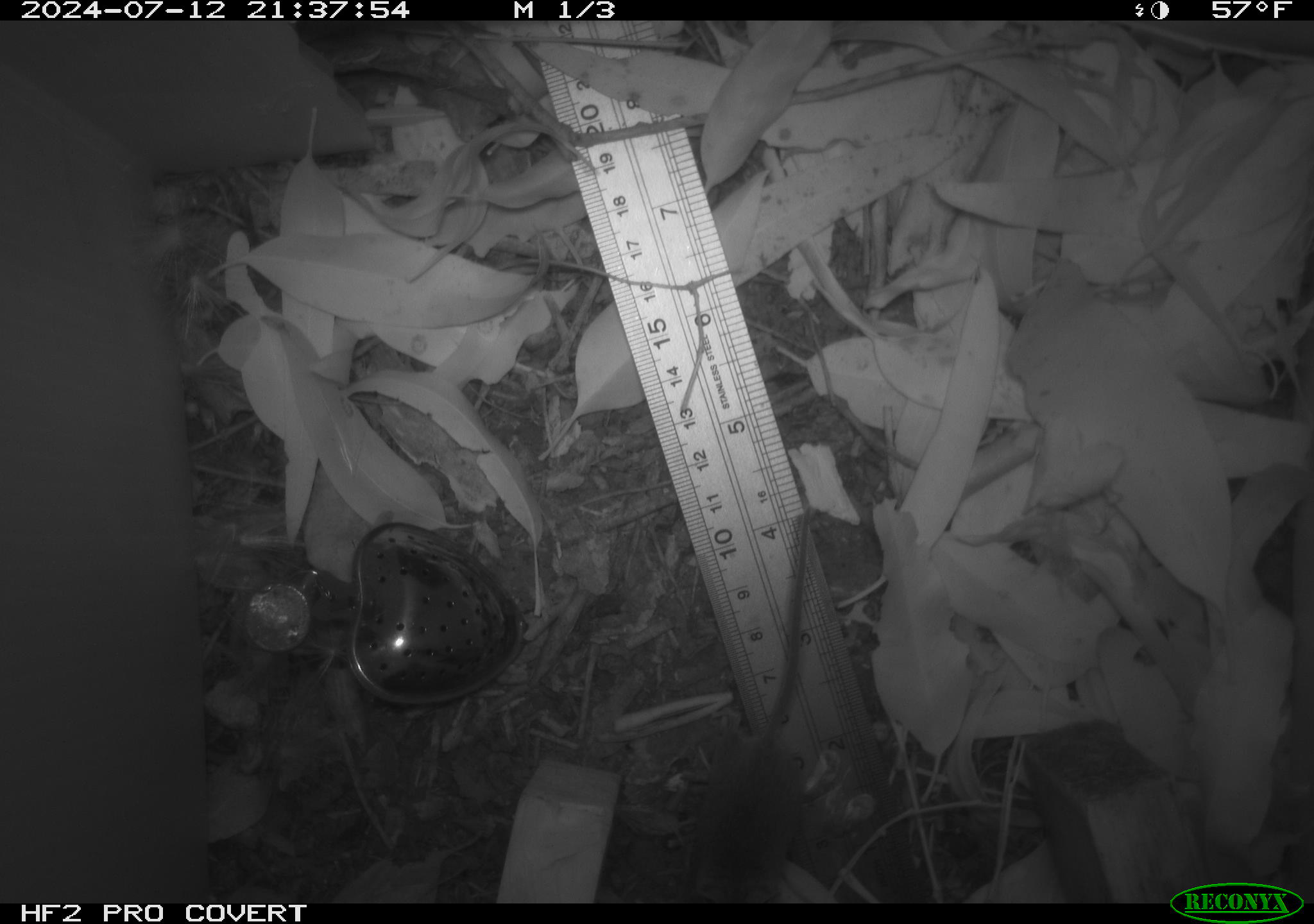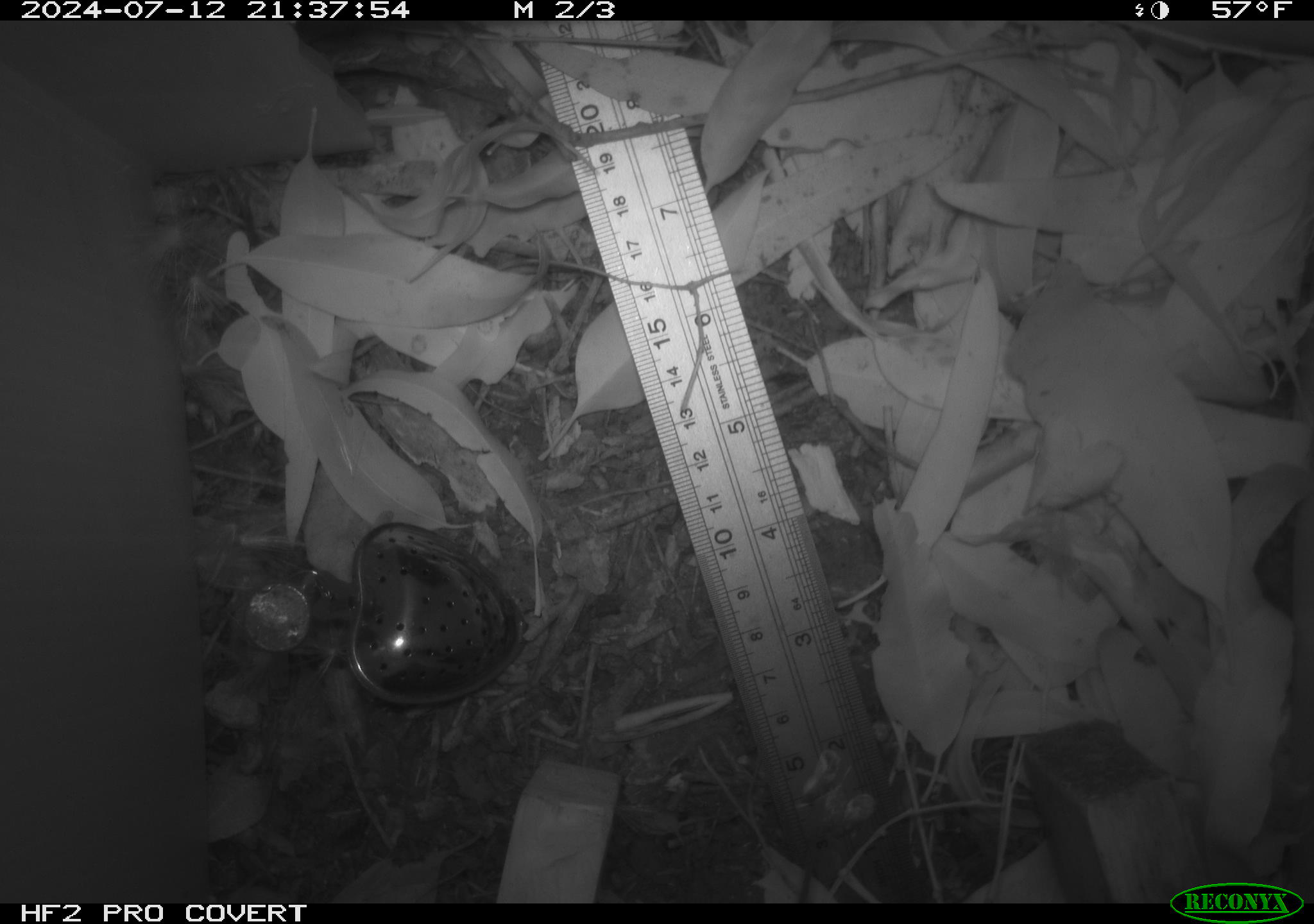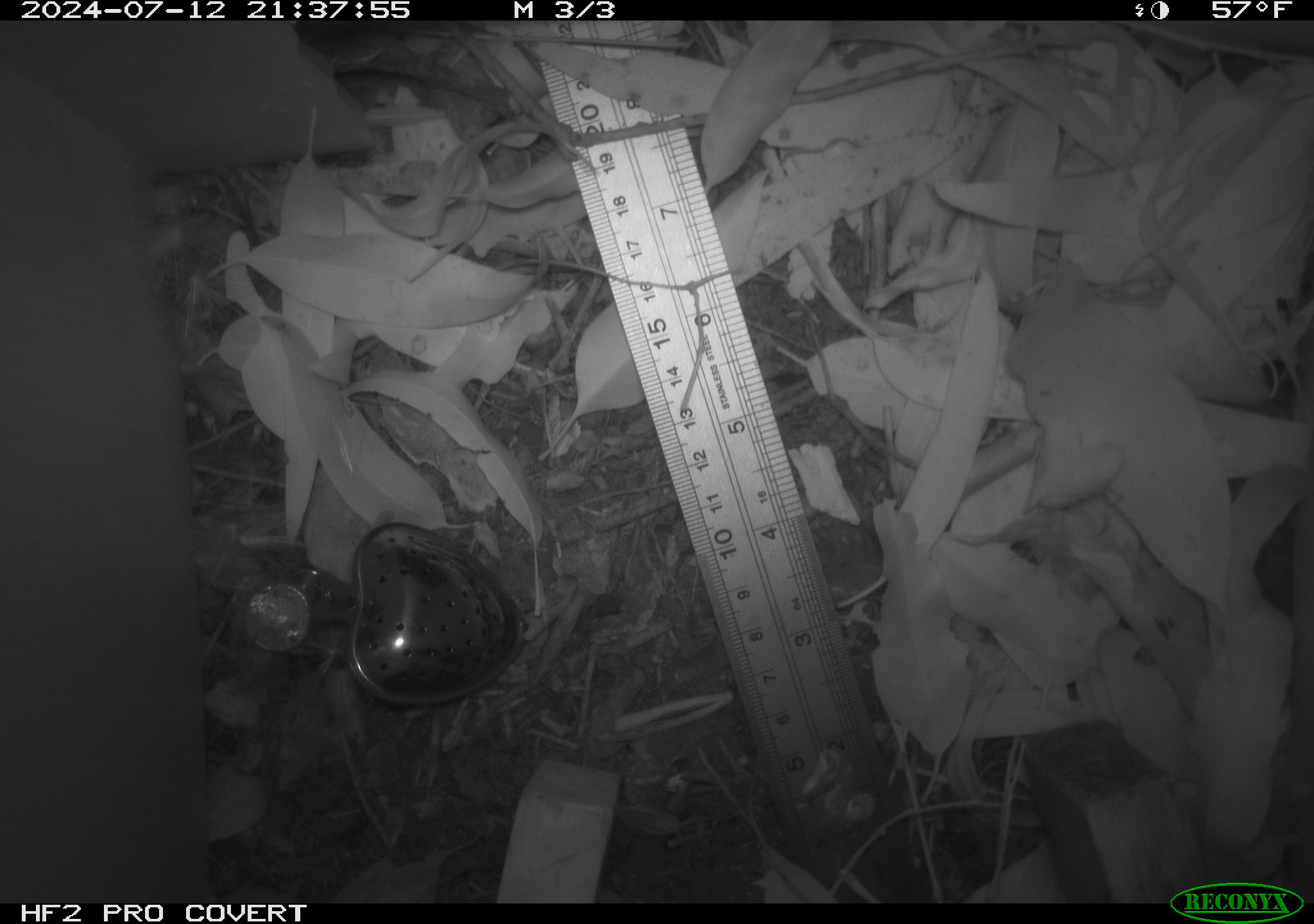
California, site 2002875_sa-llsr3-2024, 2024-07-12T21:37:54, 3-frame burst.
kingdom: Animalia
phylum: Chordata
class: Mammalia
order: Rodentia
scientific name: Rodentia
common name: mouse species